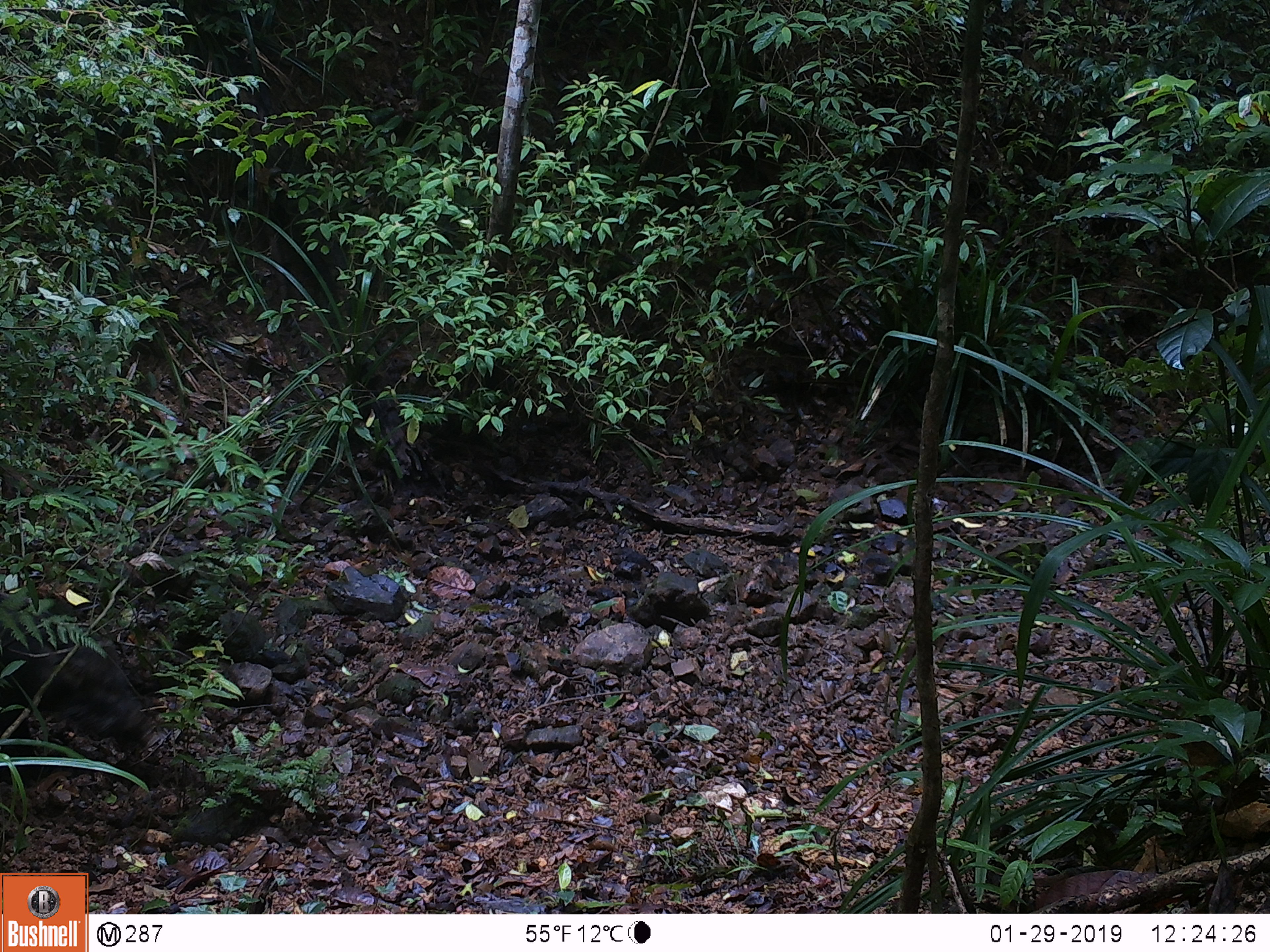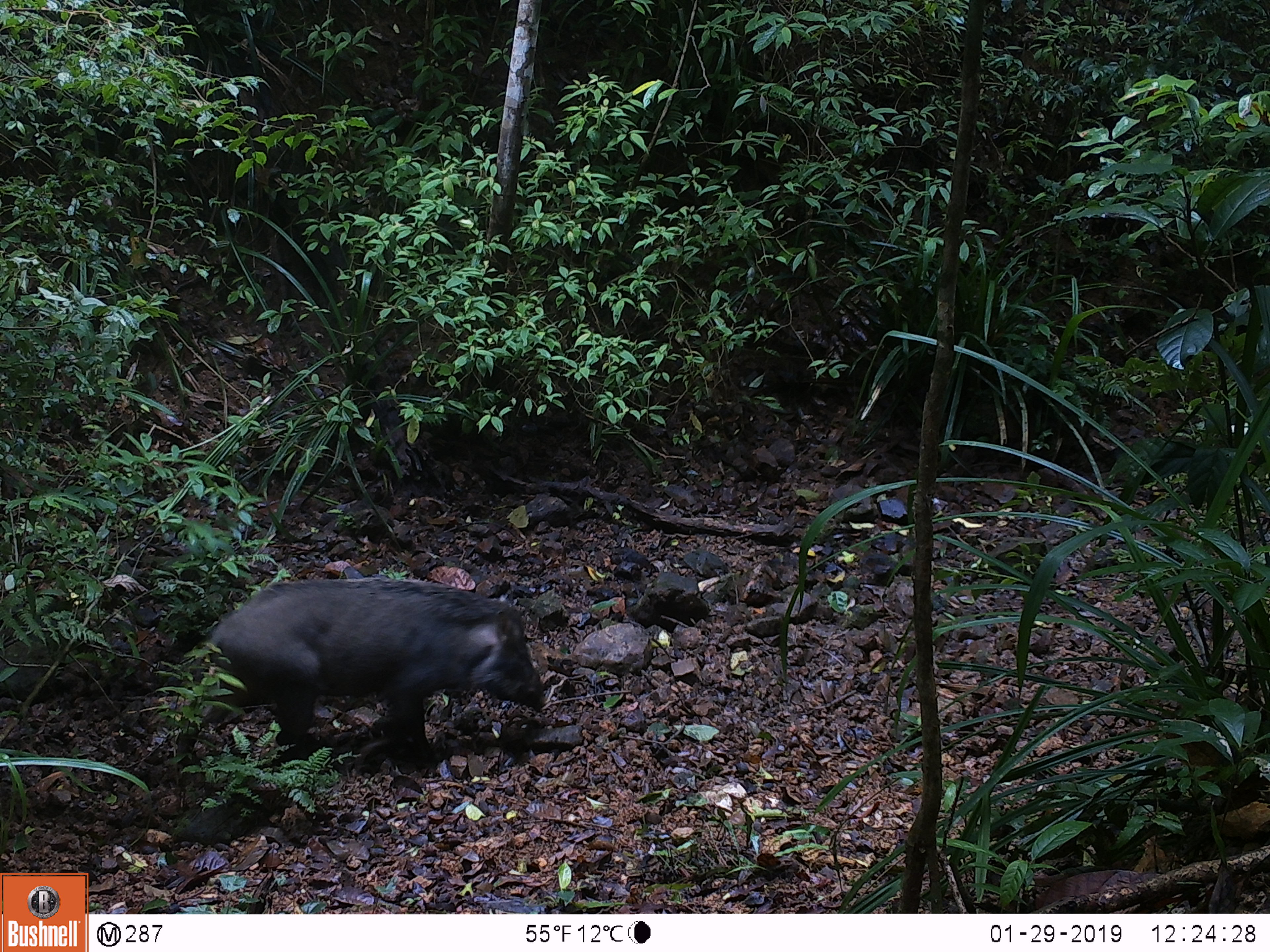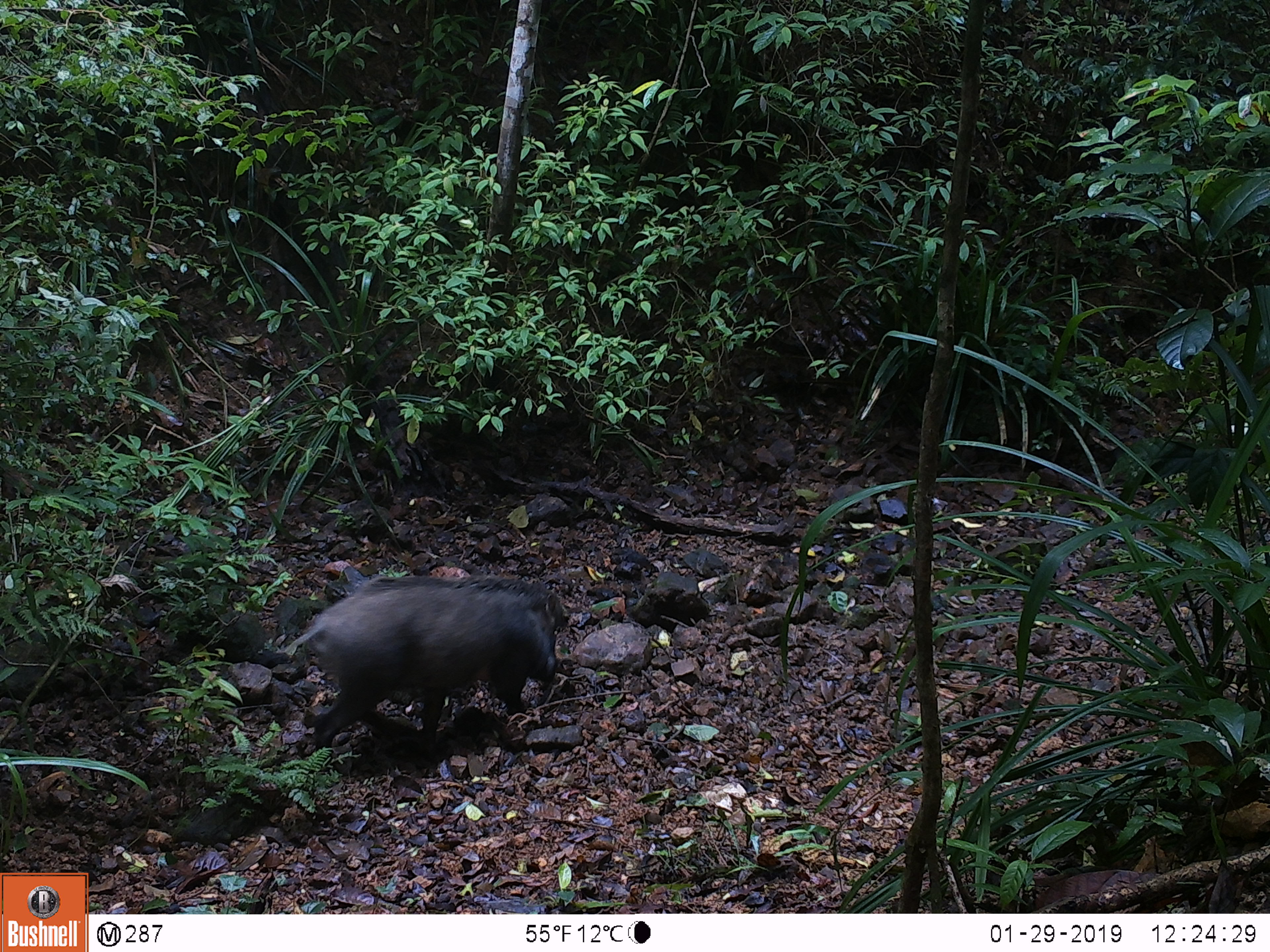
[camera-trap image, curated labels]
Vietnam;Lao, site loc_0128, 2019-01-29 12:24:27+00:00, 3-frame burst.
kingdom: Animalia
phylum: Chordata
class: Mammalia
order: Artiodactyla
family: Suidae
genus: Sus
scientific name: Sus scrofa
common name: eurasian wild pig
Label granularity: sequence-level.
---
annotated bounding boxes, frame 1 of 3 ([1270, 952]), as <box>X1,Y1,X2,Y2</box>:
eurasian wild pig: <box>0,593,160,768</box>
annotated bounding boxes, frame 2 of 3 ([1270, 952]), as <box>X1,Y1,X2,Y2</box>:
eurasian wild pig: <box>162,576,548,766</box>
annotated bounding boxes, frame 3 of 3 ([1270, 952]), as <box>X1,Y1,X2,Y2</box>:
eurasian wild pig: <box>281,574,566,769</box>